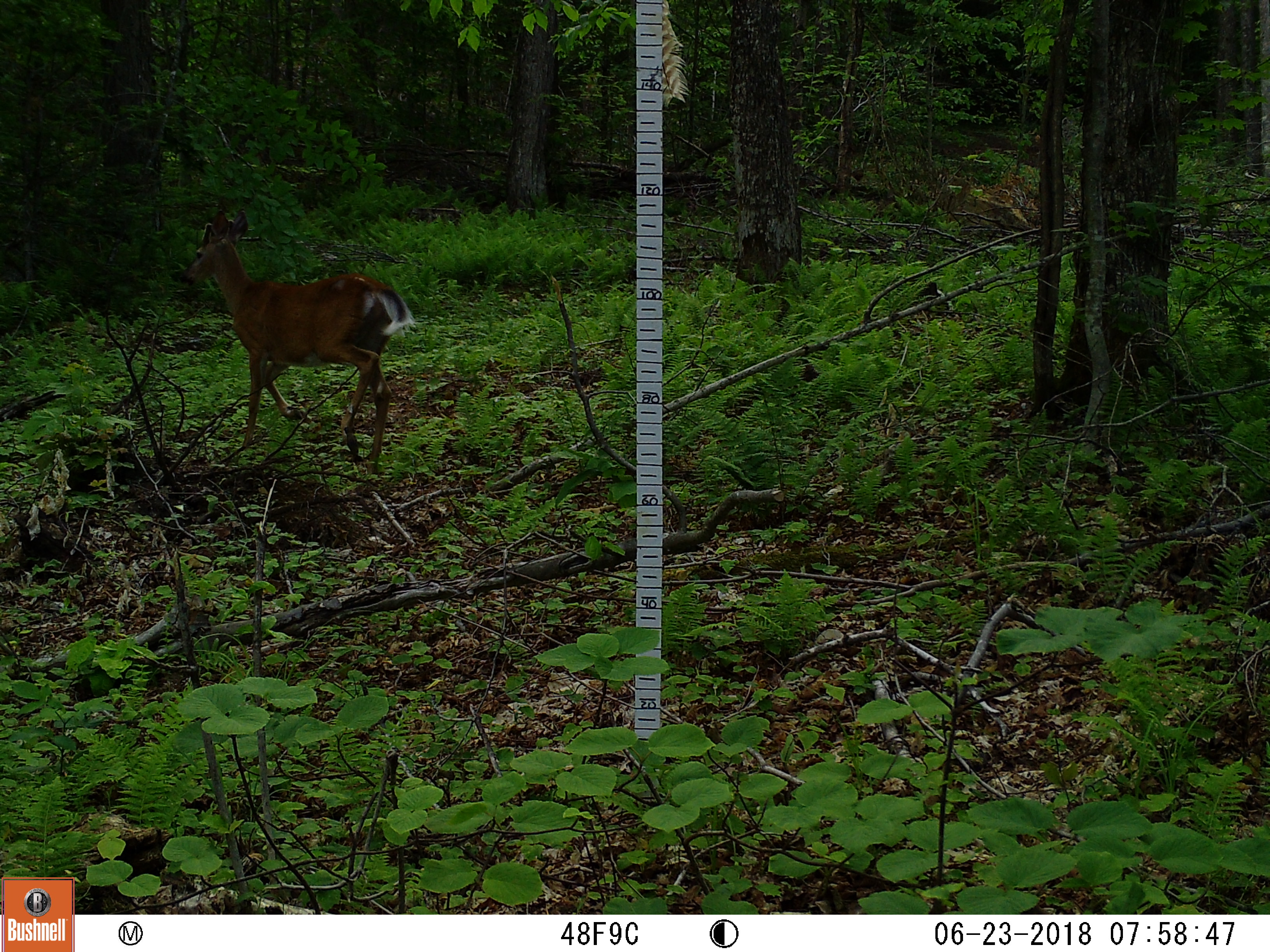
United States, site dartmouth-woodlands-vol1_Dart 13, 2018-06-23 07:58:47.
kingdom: Animalia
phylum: Chordata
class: Mammalia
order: Artiodactyla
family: Cervidae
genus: Odocoileus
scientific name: Odocoileus virginianus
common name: white-tailed deer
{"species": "white-tailed deer (Odocoileus virginianus)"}